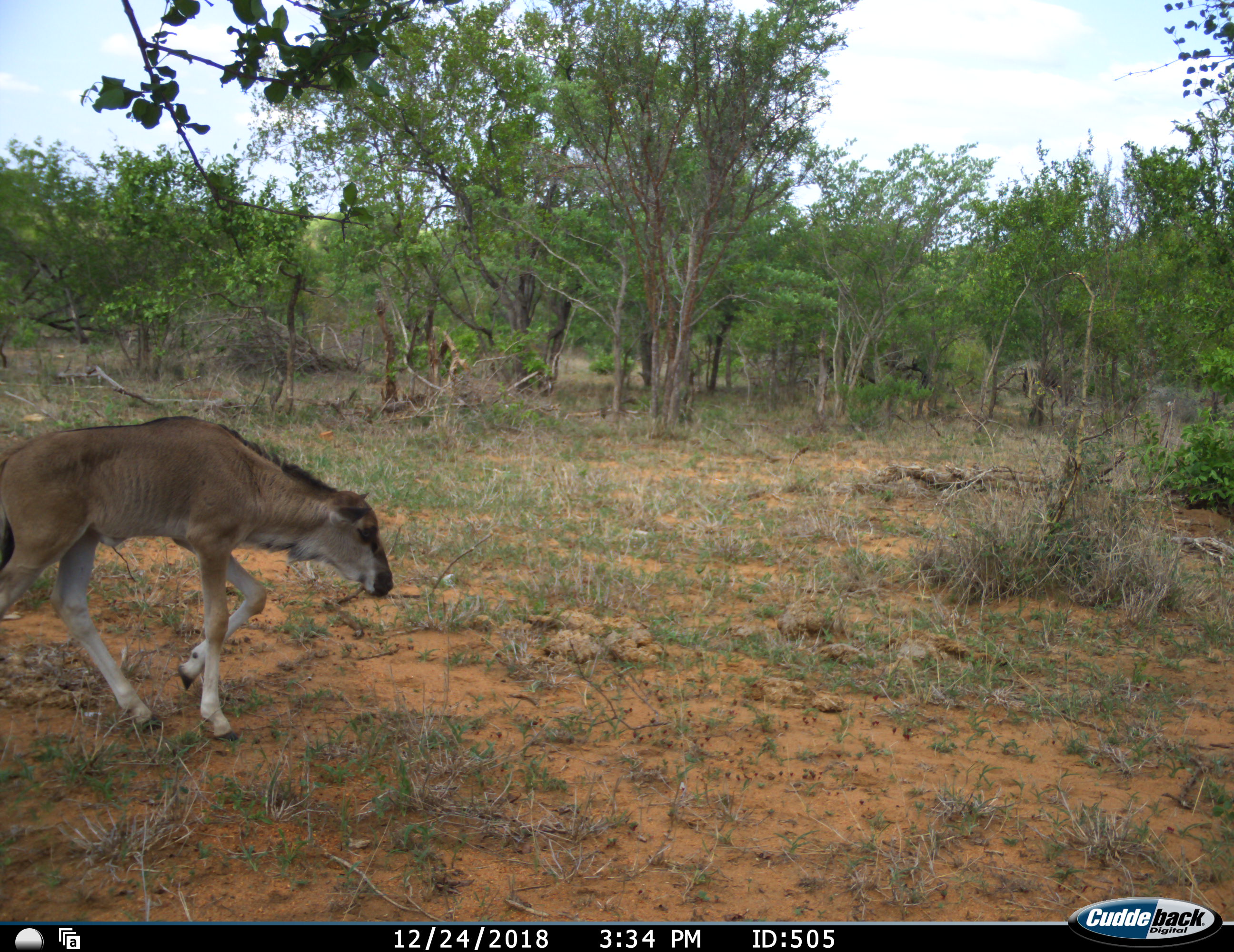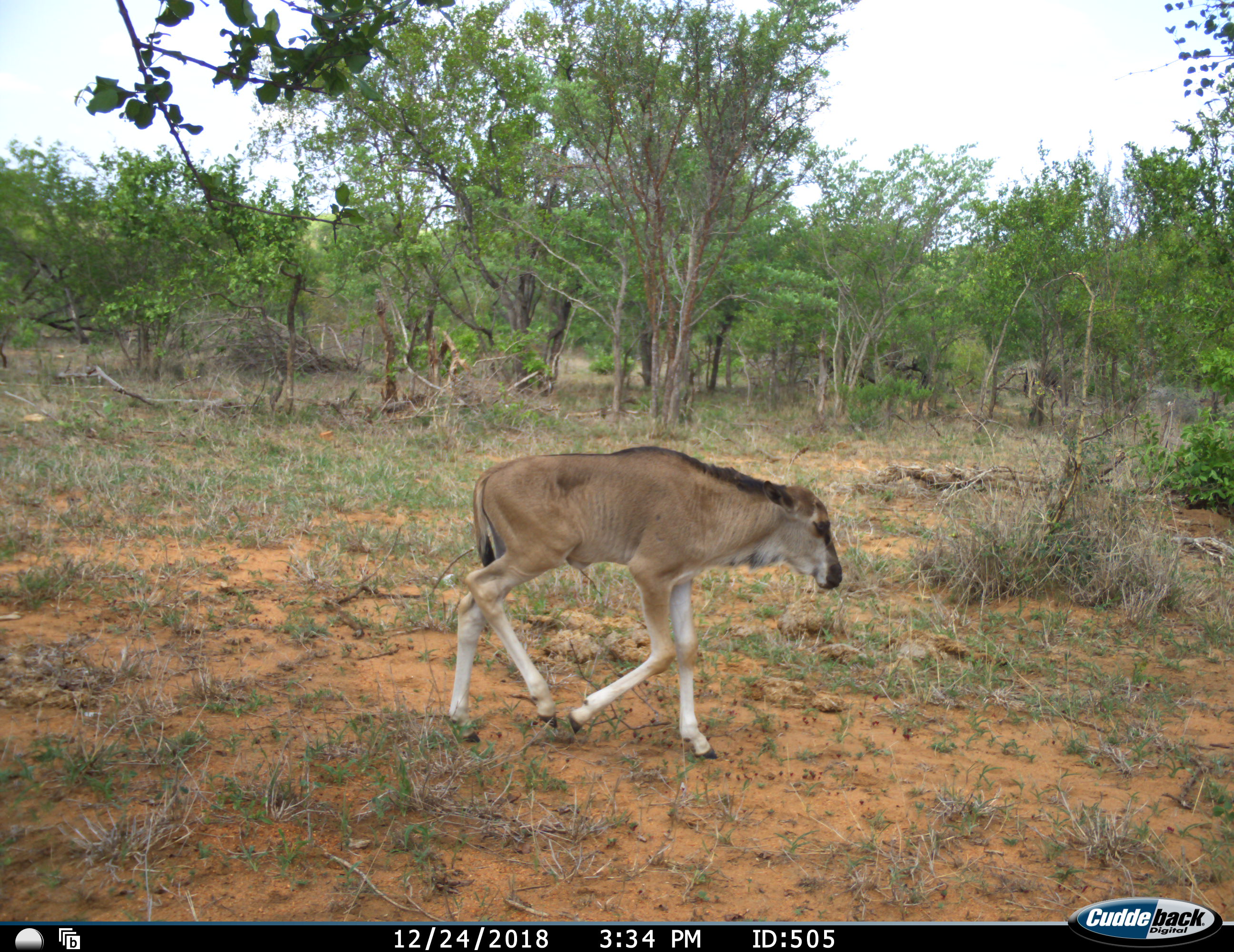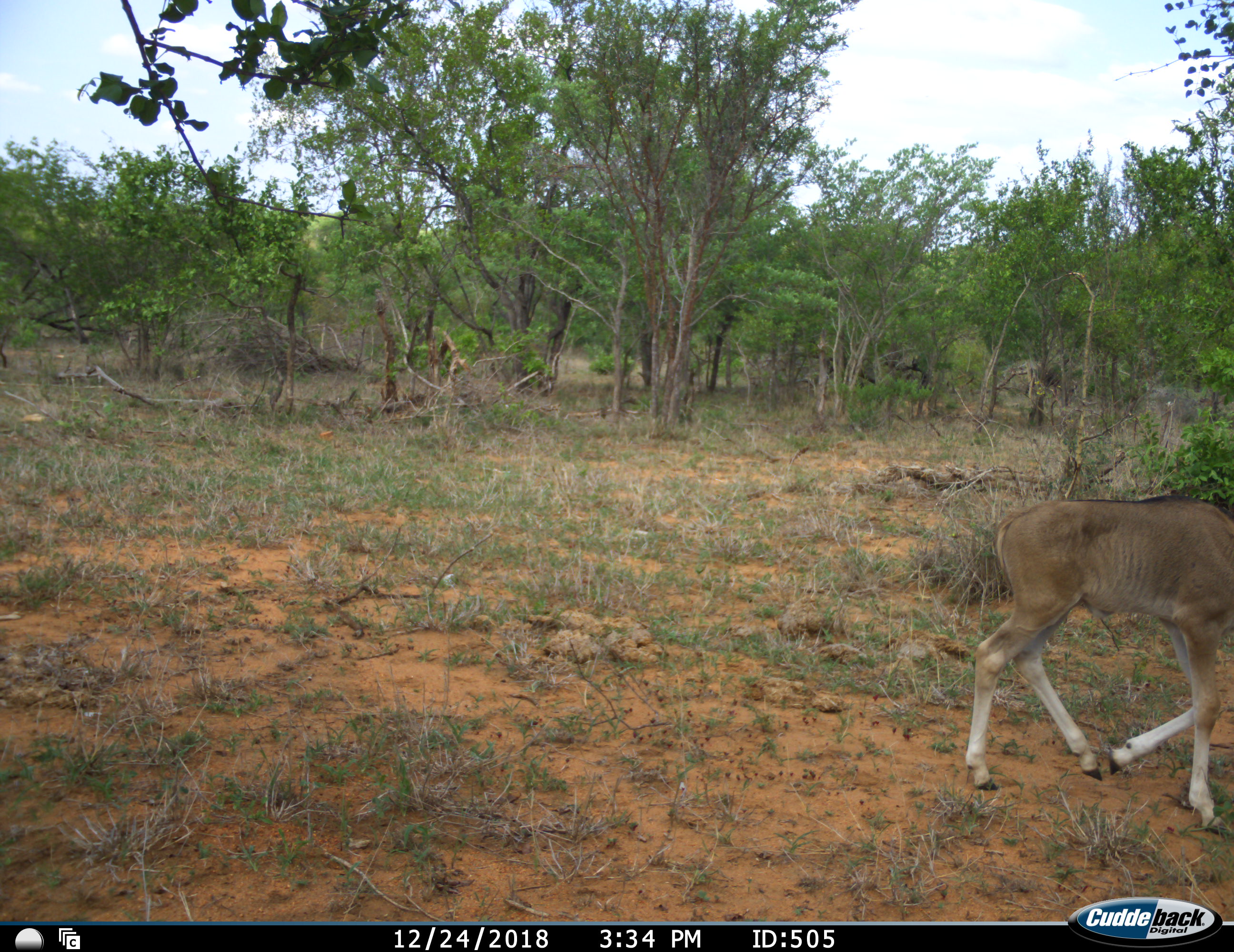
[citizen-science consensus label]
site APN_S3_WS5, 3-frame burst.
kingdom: Animalia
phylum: Chordata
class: Mammalia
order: Artiodactyla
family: Bovidae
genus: Connochaetes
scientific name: Connochaetes taurinus taurinus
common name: blue wildebeest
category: wildebeestblue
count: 1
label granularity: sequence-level